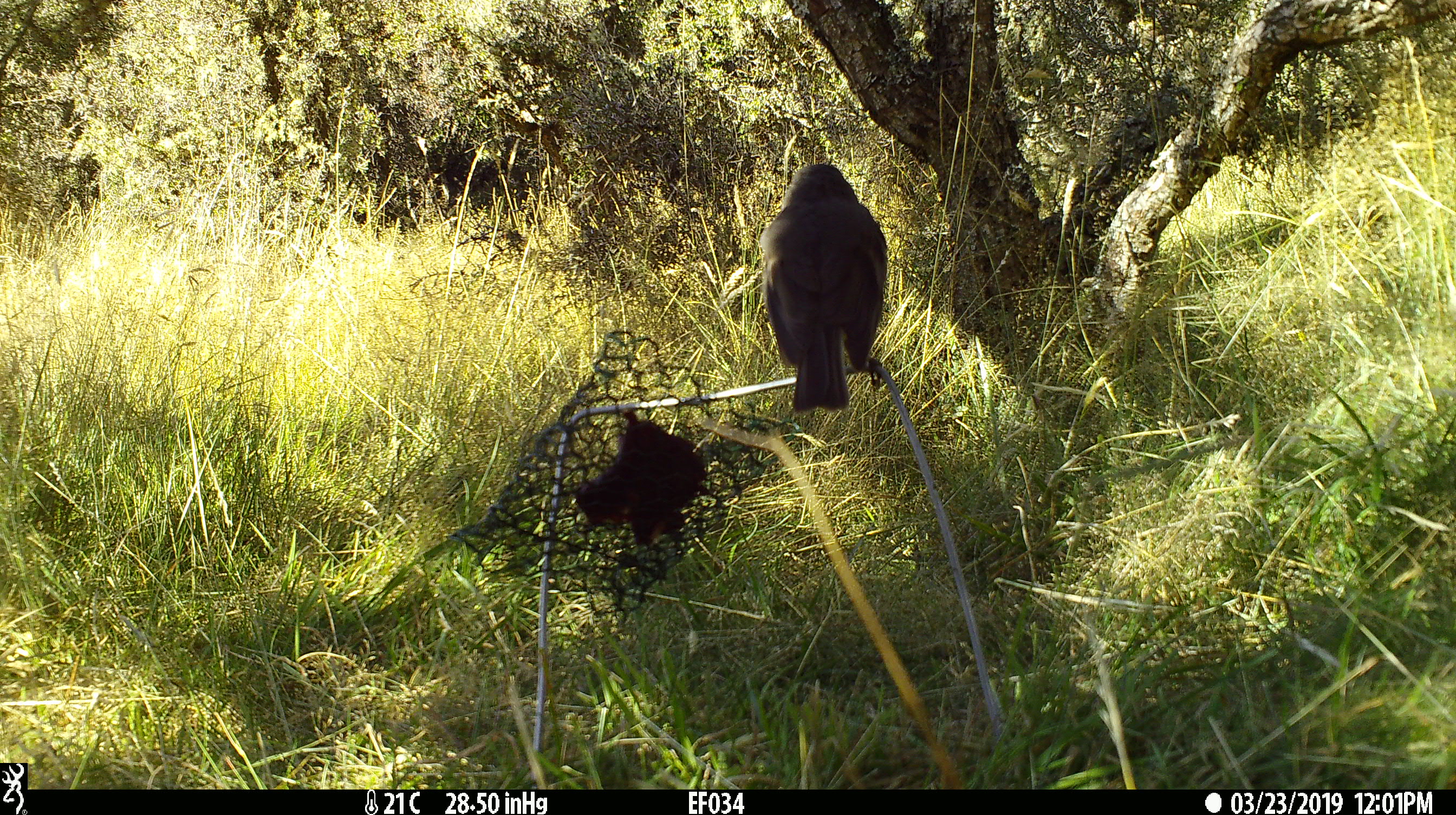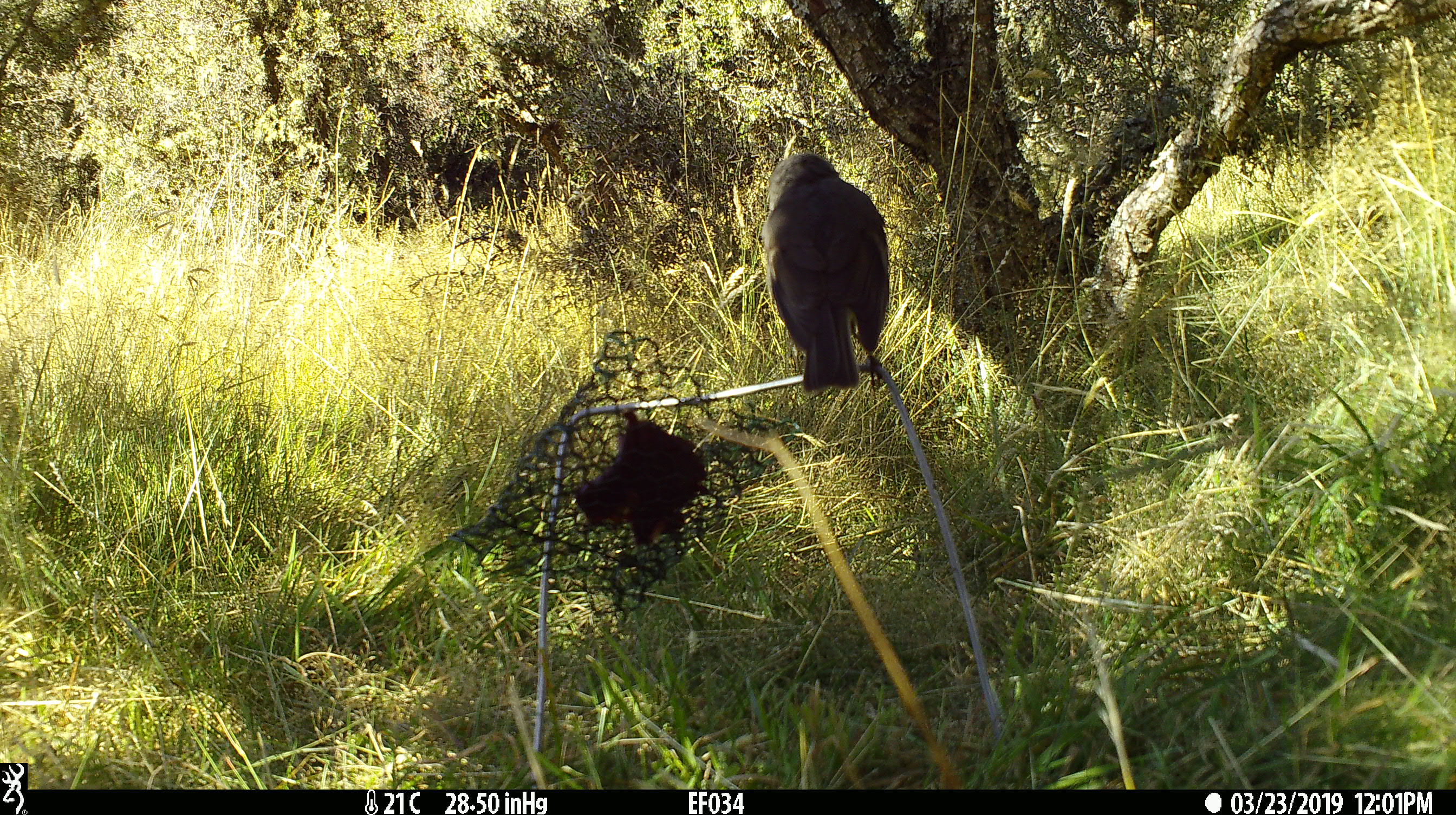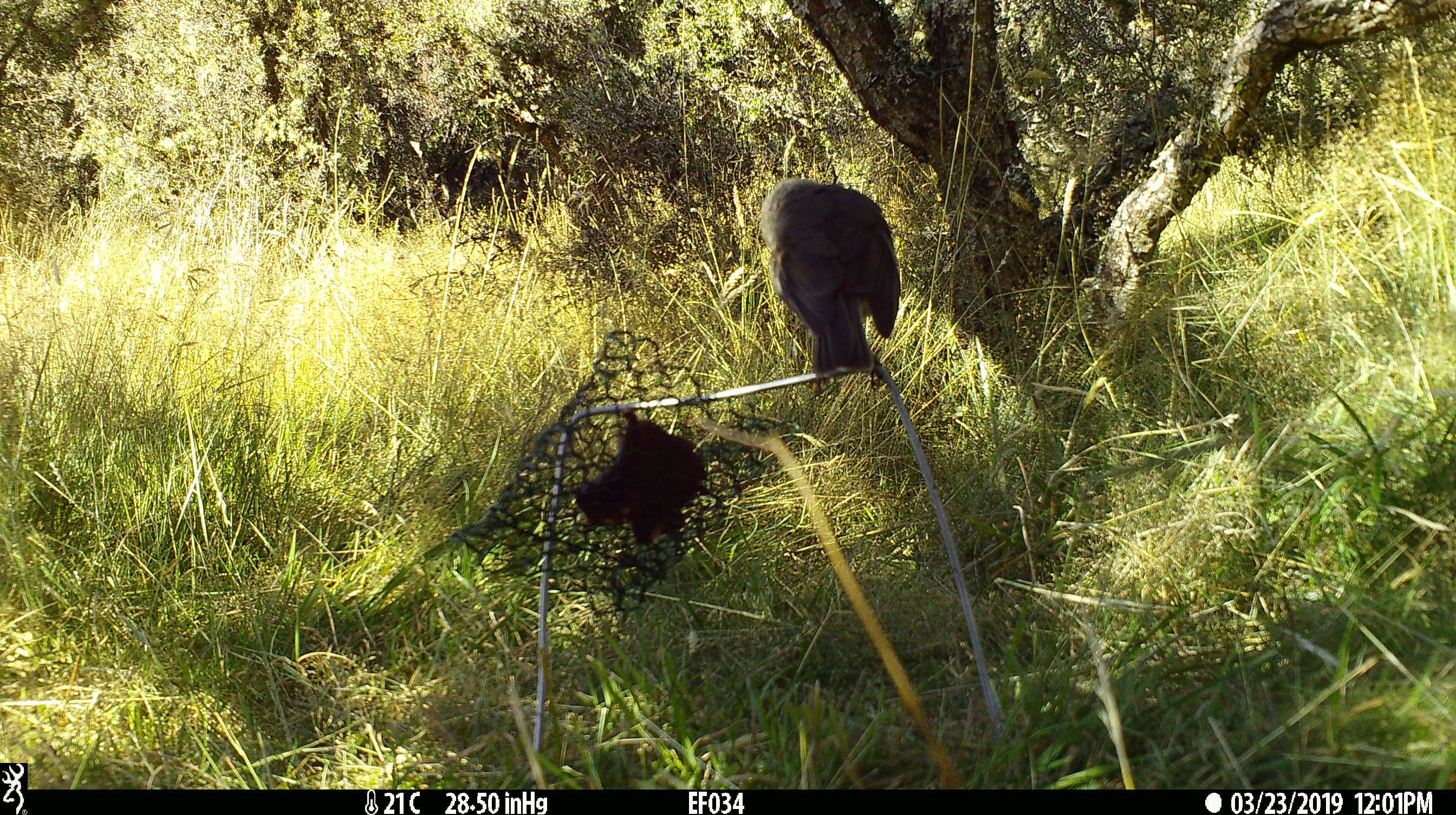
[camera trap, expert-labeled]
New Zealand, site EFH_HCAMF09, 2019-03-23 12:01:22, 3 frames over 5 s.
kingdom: Animalia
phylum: Chordata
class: Aves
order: Passeriformes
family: Petroicidae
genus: Petroica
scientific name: Petroica australis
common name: new zealand robin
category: robin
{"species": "robin (new zealand robin) (Petroica australis)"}